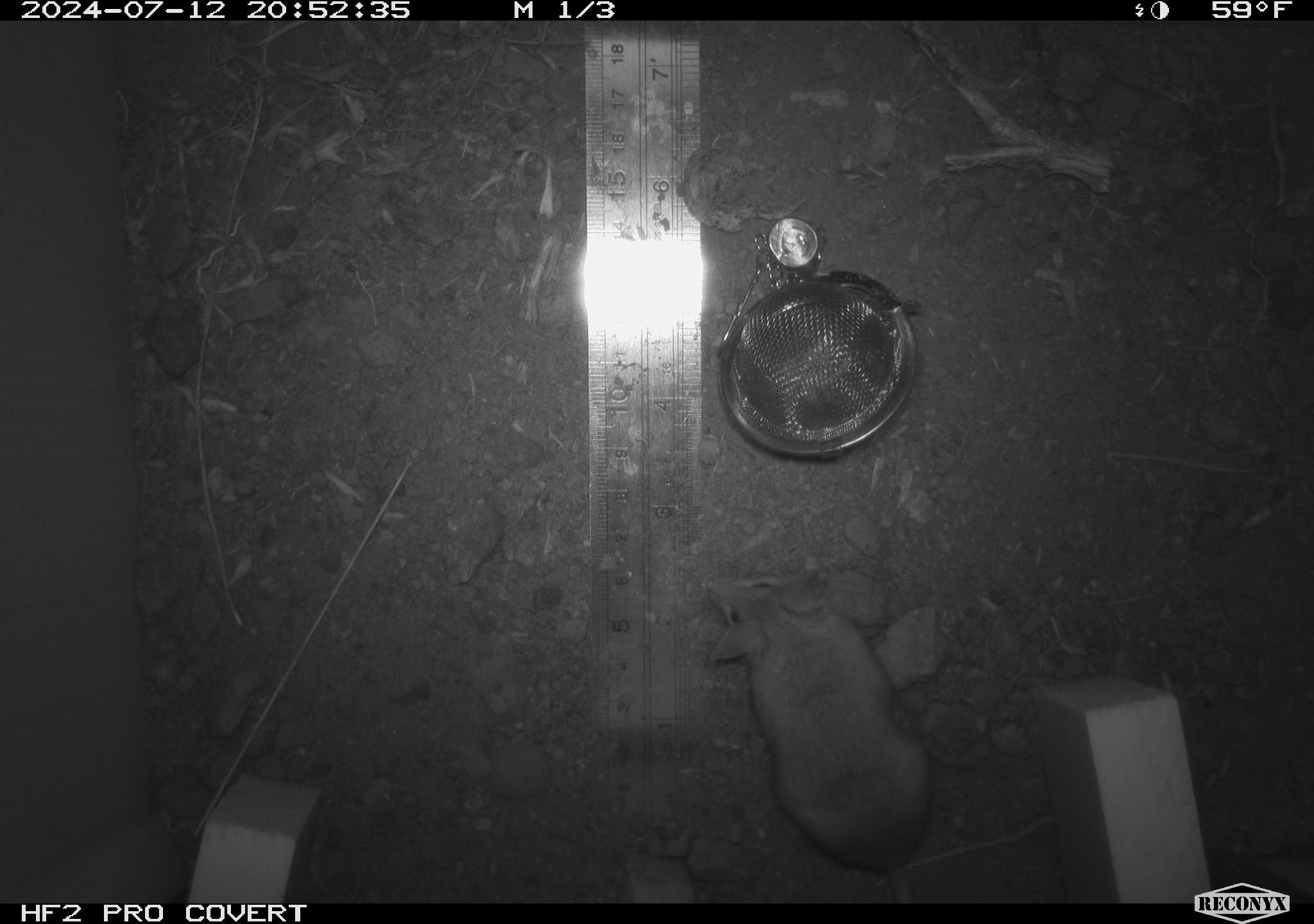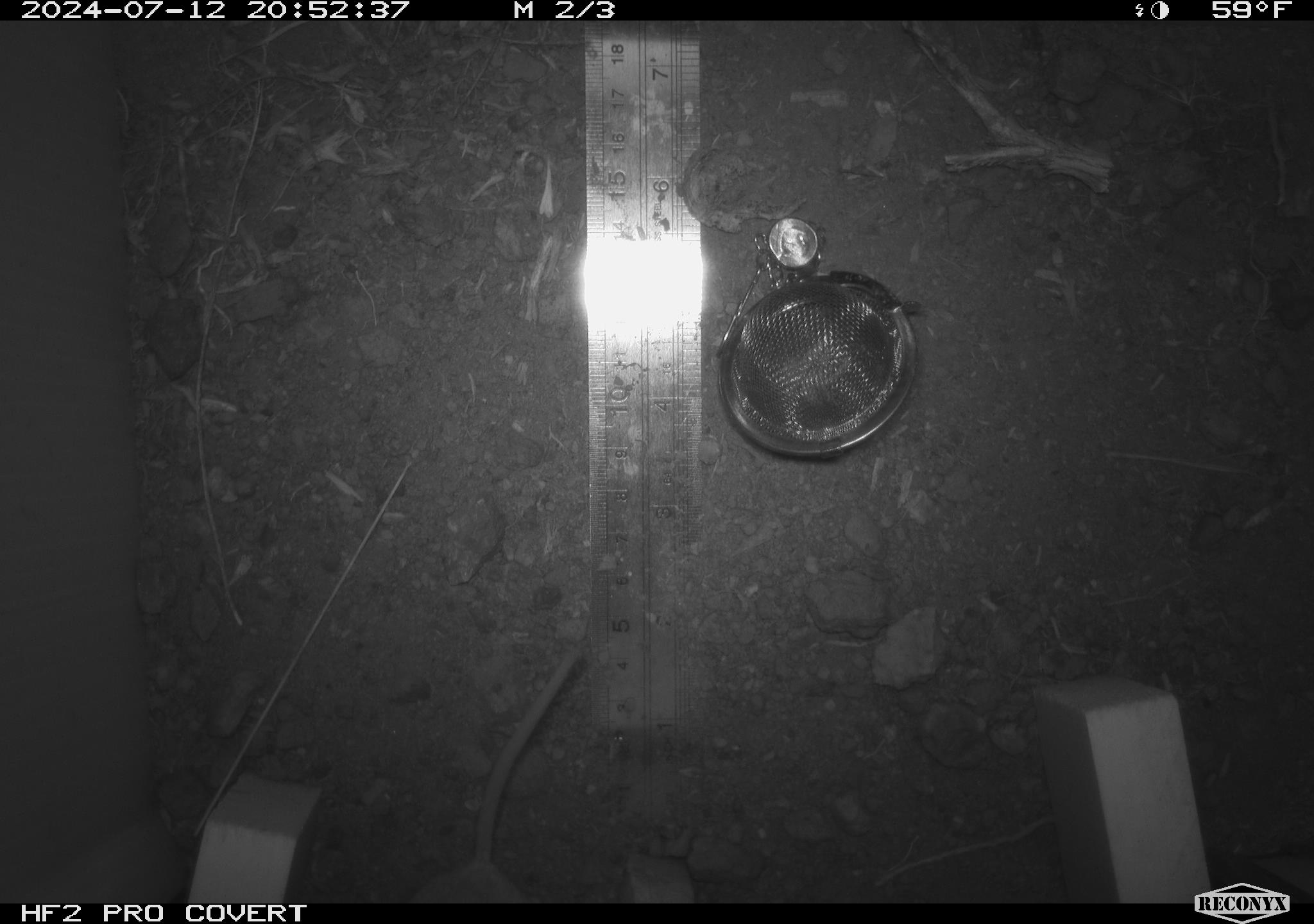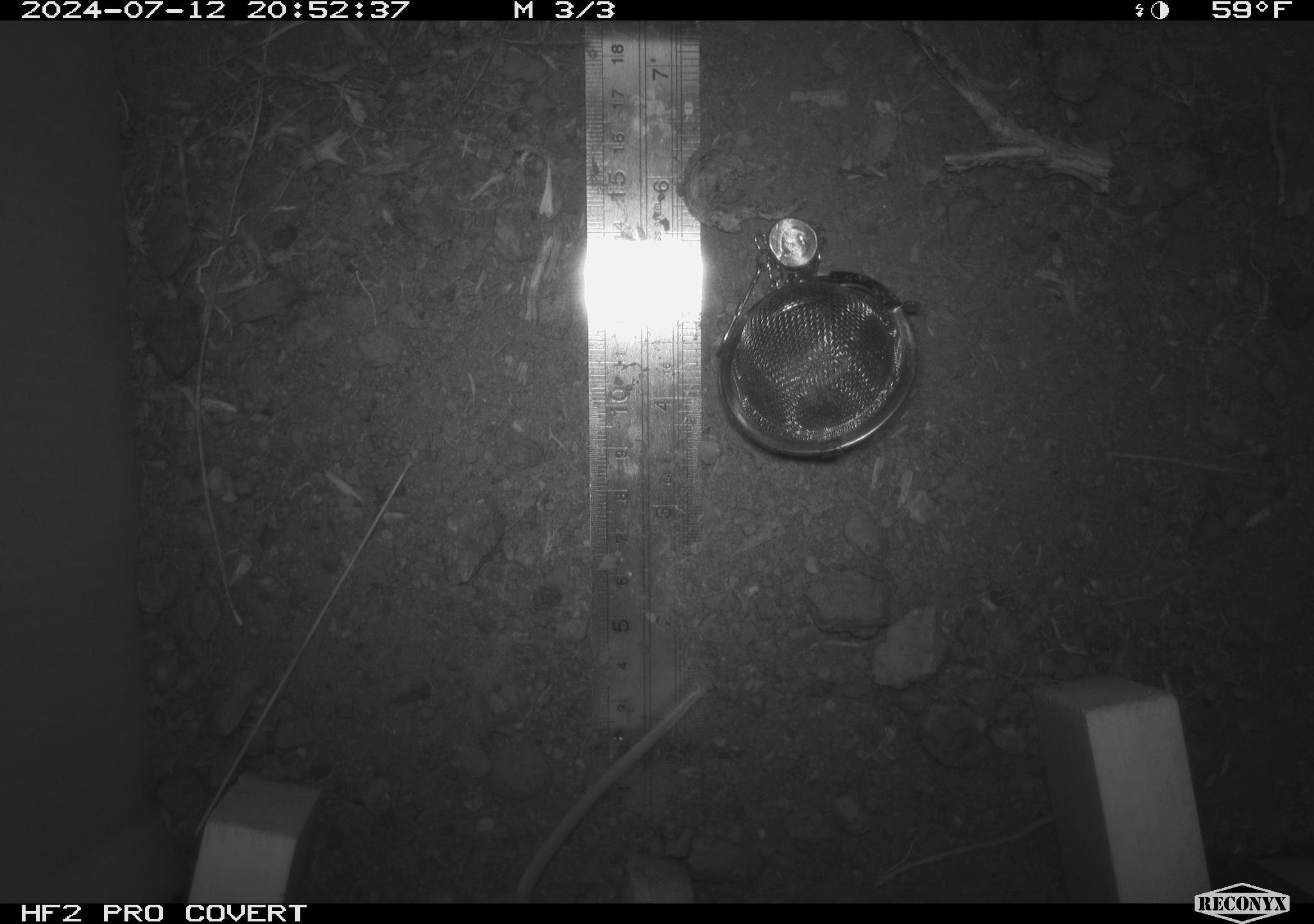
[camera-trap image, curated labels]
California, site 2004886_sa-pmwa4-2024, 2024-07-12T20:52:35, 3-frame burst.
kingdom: Animalia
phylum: Chordata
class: Mammalia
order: Rodentia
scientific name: Rodentia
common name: mouse species